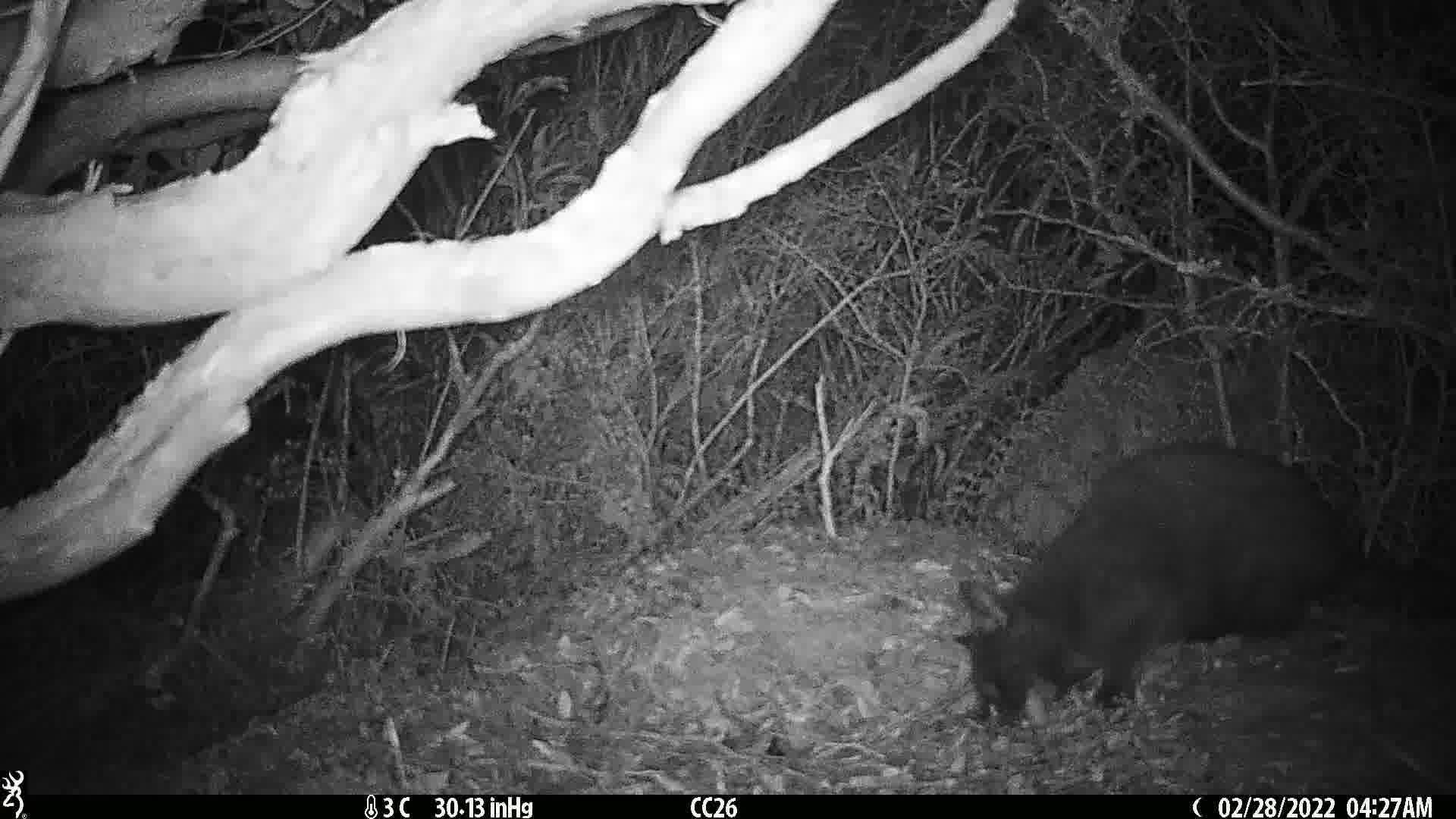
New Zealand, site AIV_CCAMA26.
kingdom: Animalia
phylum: Chordata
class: Mammalia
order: Carnivora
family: Felidae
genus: Felis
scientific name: Felis catus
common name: domestic cat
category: cat